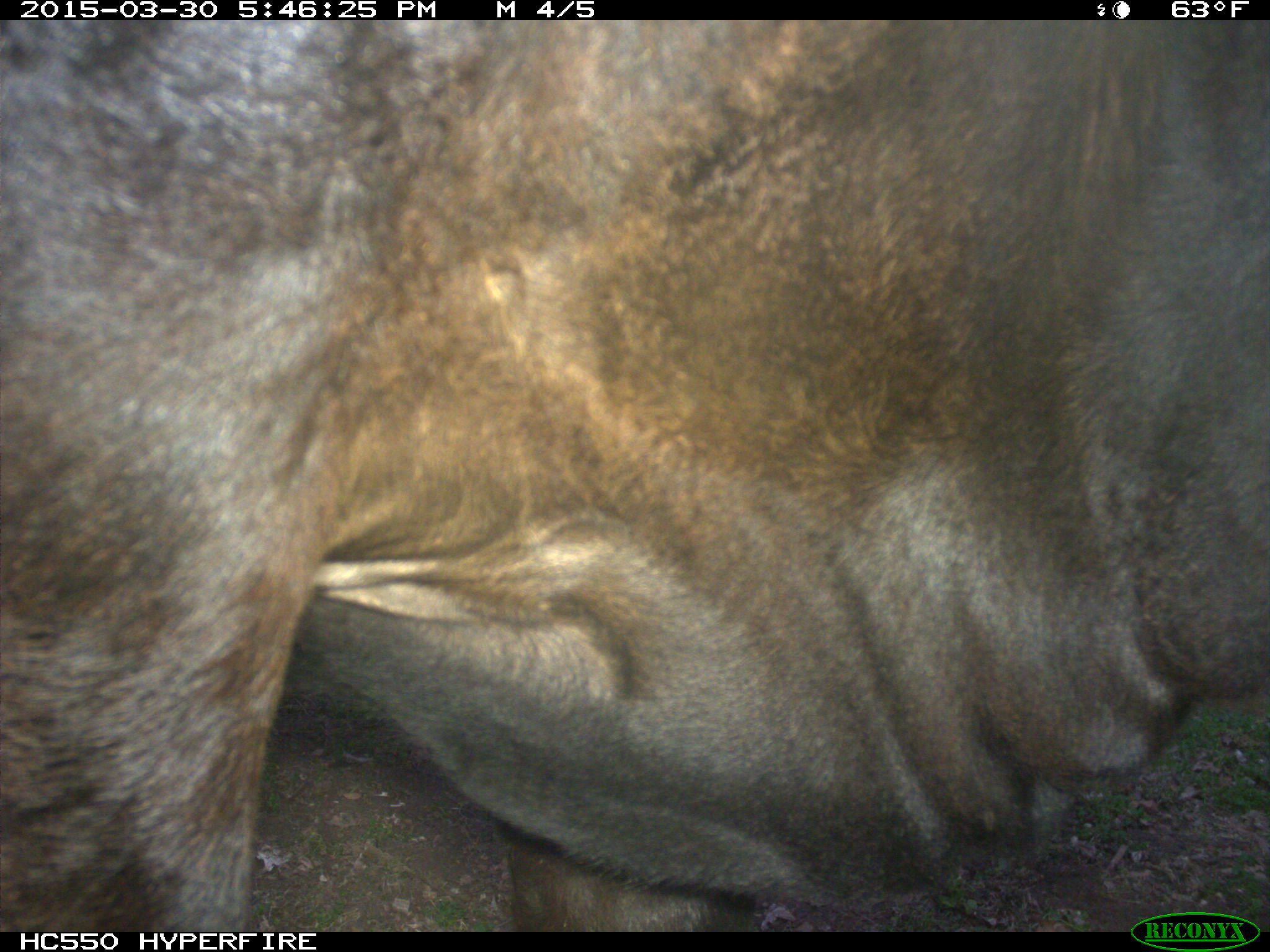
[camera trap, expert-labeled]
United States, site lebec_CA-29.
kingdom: Animalia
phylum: Chordata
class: Mammalia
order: Artiodactyla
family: Bovidae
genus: Bos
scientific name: Bos taurus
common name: domestic cow